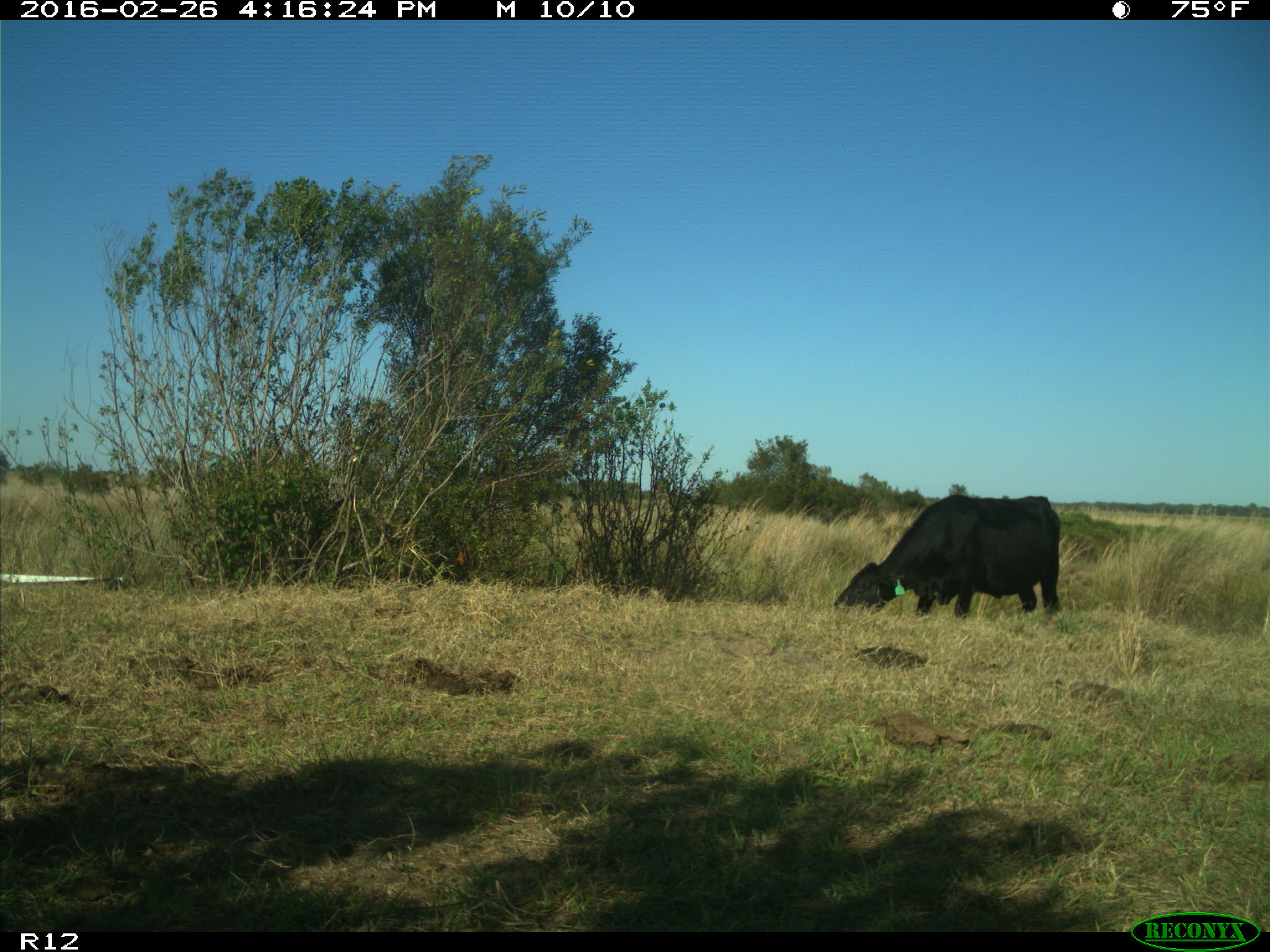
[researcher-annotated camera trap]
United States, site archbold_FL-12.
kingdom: Animalia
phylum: Chordata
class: Mammalia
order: Artiodactyla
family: Bovidae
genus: Bos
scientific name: Bos taurus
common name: domestic cow